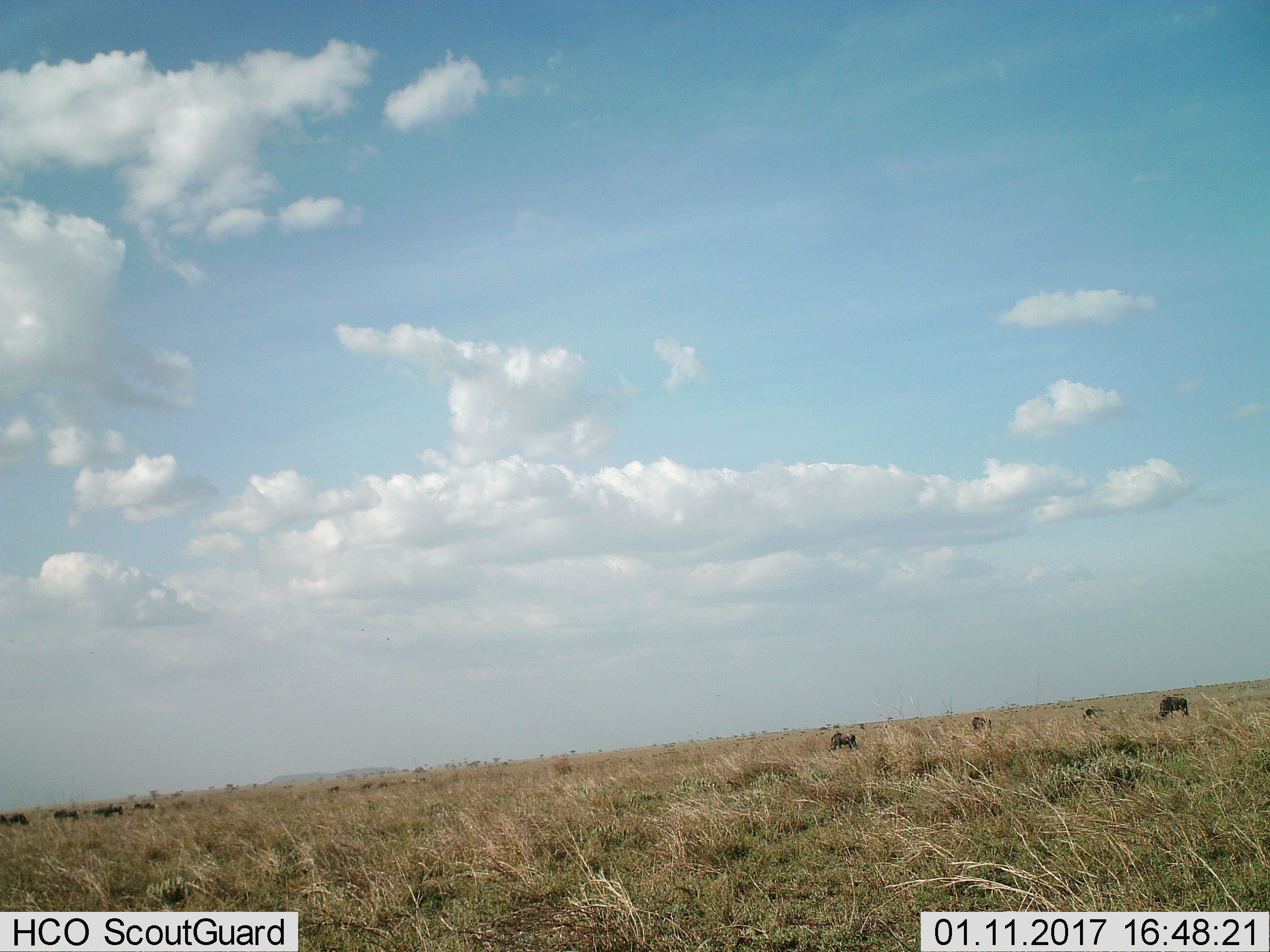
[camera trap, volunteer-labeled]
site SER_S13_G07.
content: unidentified animal